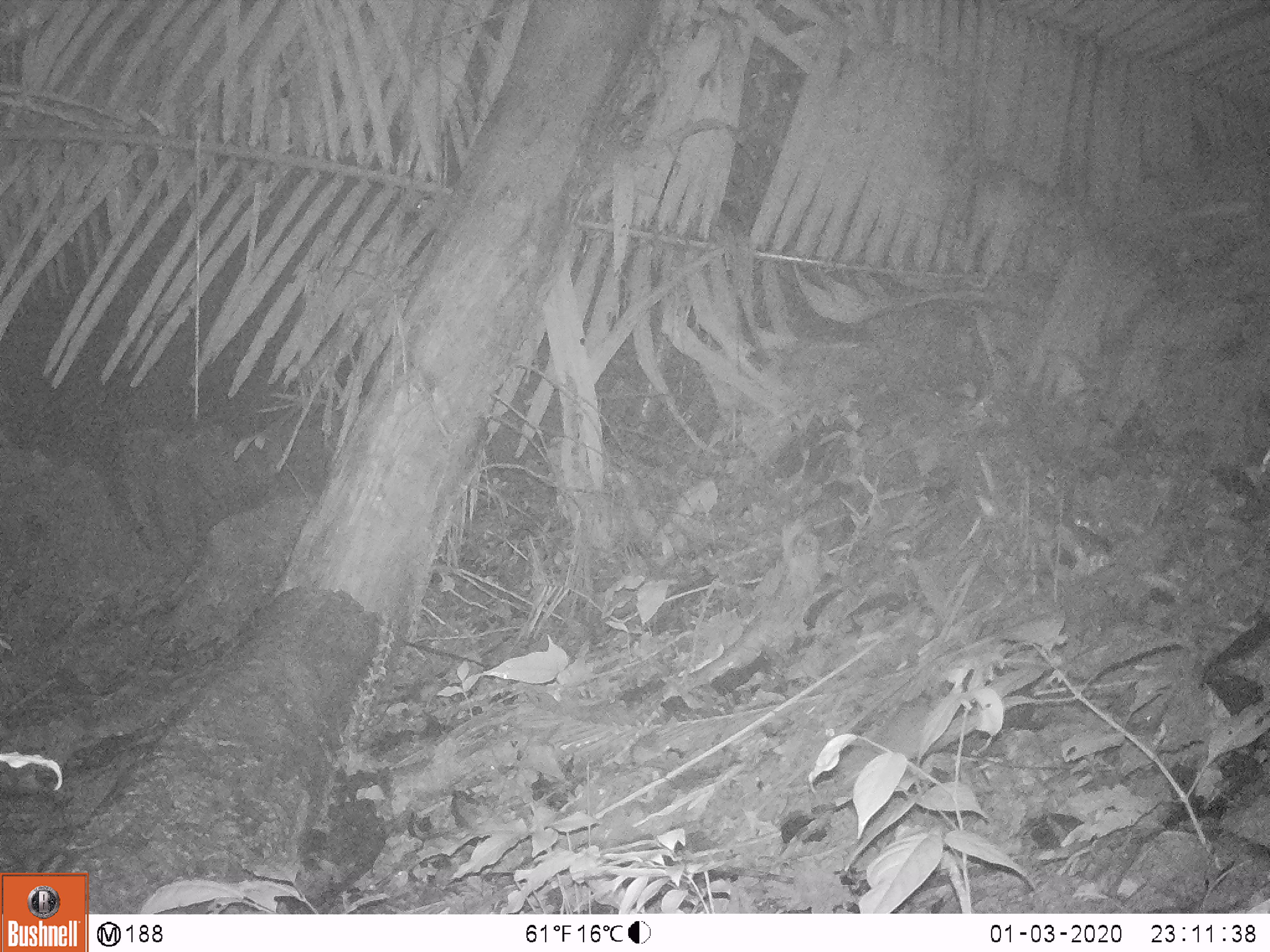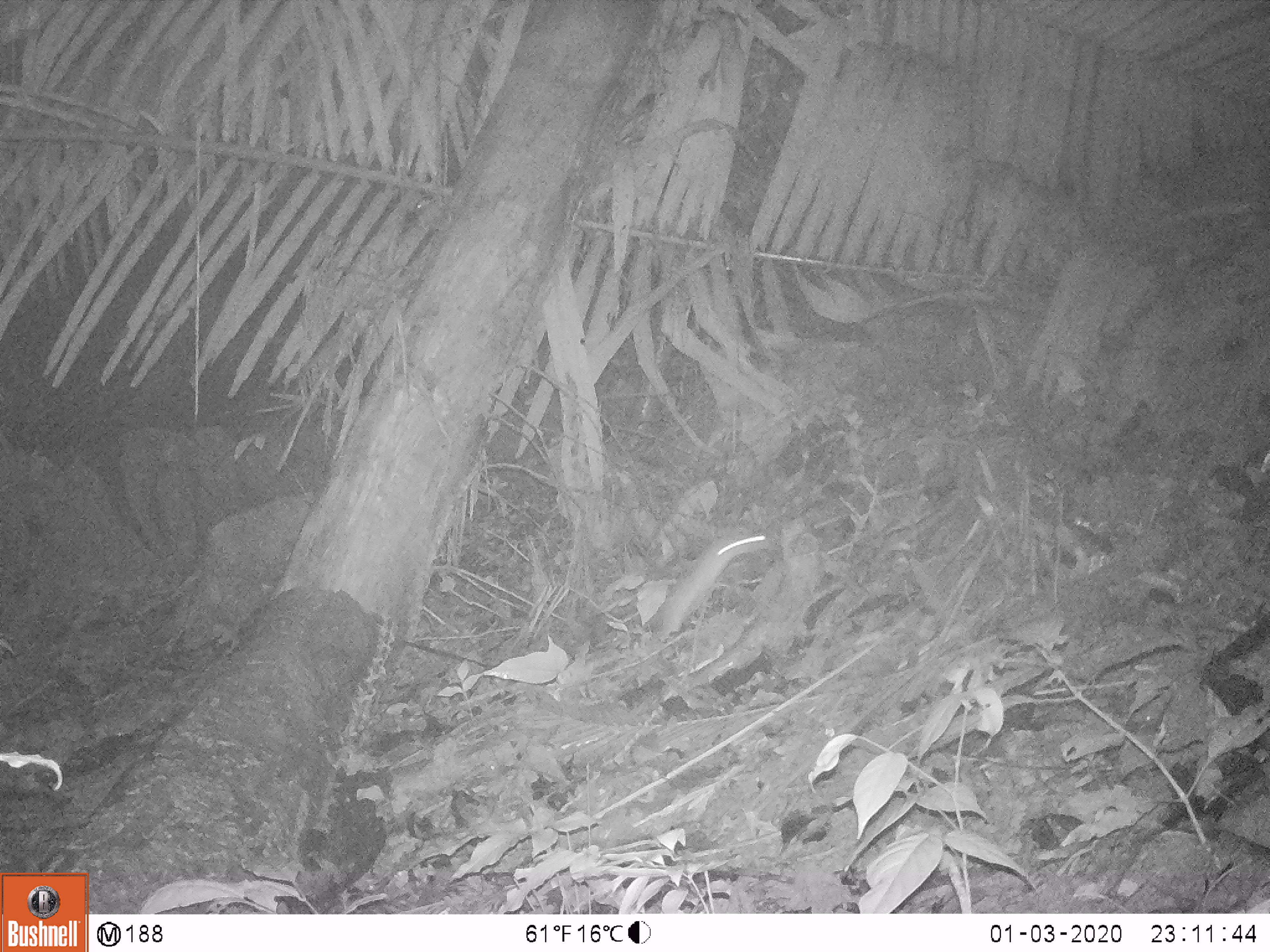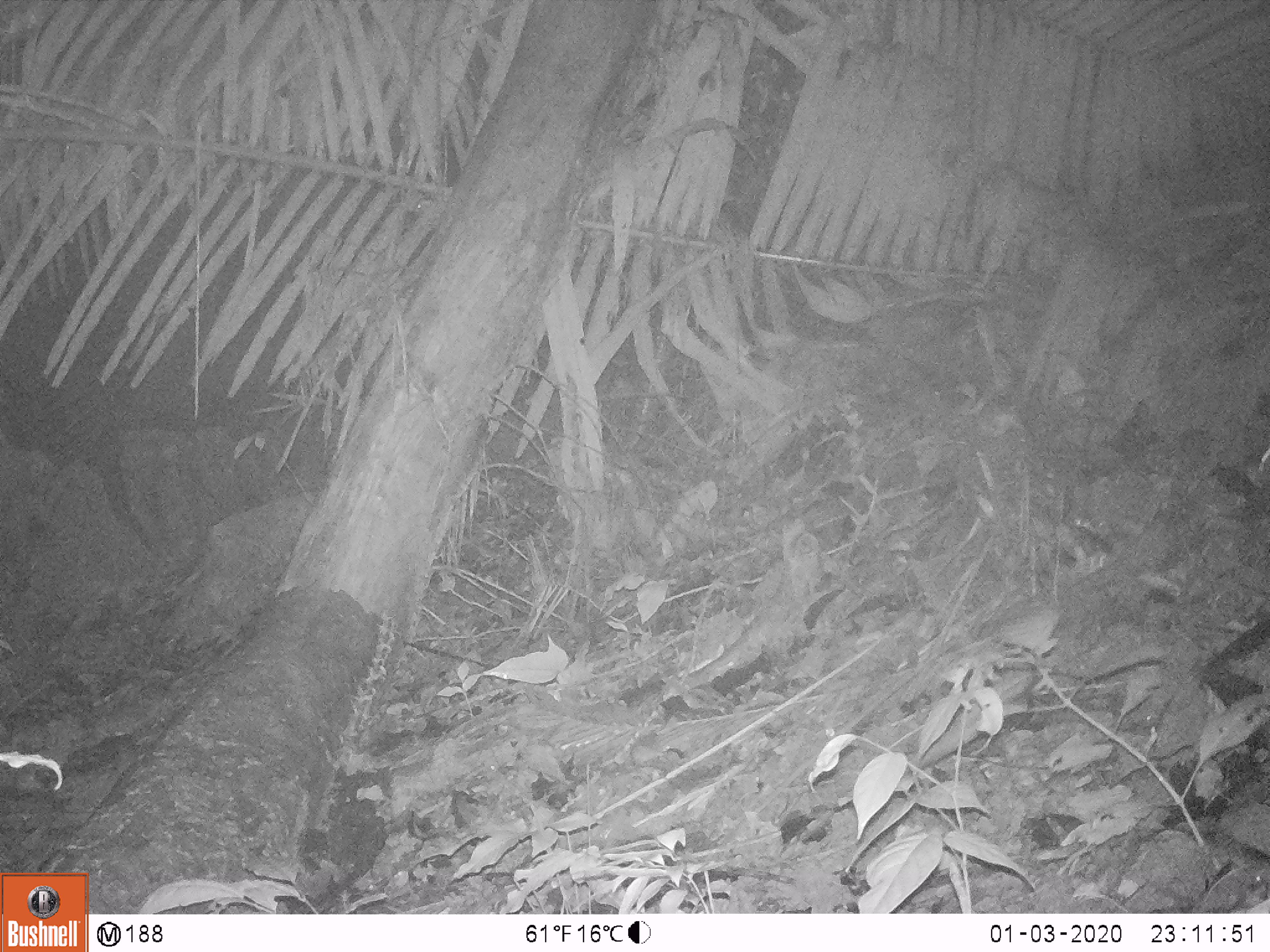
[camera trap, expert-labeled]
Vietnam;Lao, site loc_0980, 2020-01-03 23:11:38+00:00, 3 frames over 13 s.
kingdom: Animalia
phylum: Chordata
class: Mammalia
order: Rodentia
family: Muridae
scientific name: Muridae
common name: old-world mice and rats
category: unidentified murid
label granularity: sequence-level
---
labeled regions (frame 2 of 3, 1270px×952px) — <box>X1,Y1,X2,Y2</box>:
unidentified murid: <box>654,529,768,639</box>